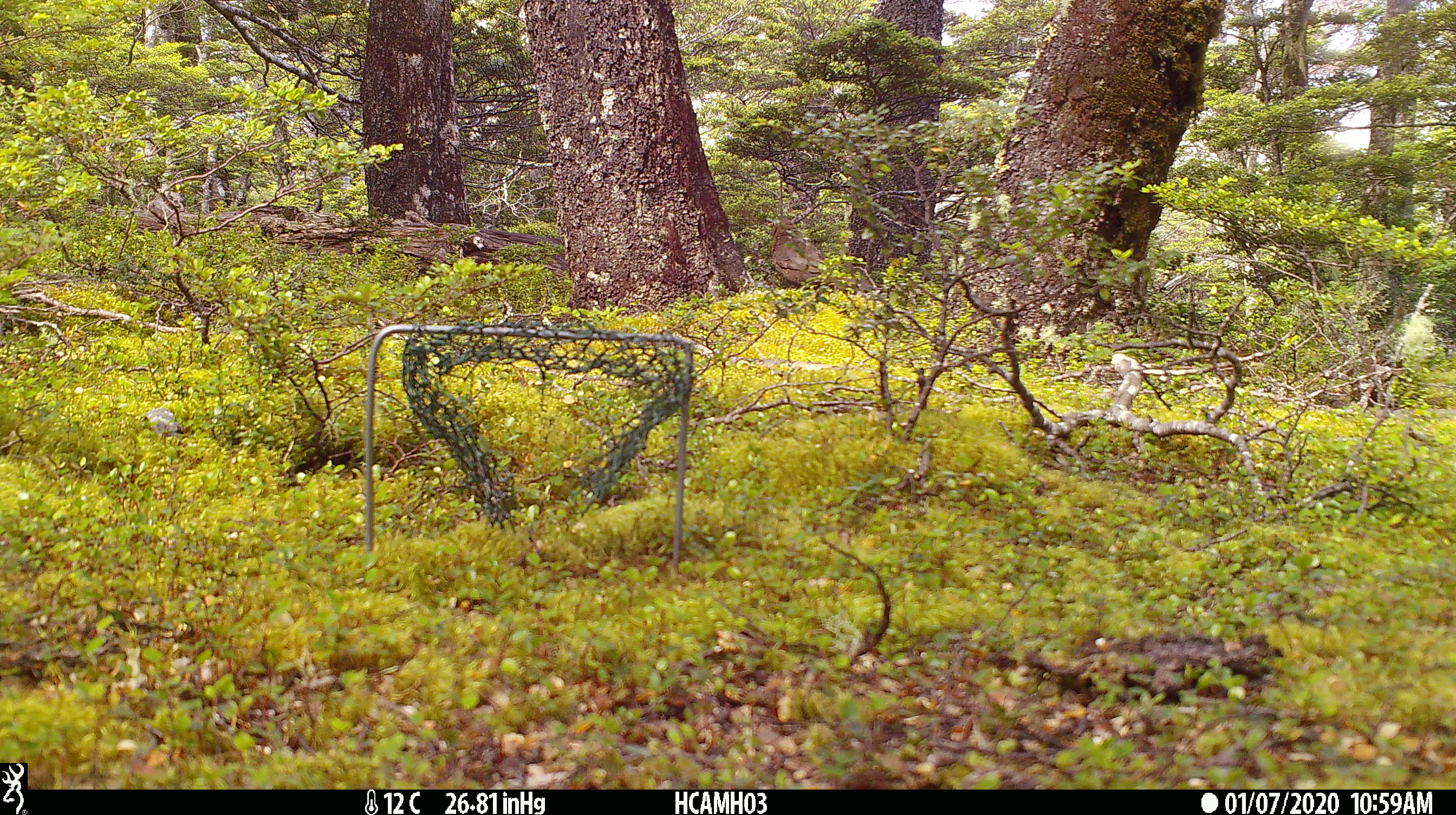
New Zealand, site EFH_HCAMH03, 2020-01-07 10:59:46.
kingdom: Animalia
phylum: Chordata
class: Aves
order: Passeriformes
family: Turdidae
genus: Turdus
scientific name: Turdus merula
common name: eurasian blackbird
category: blackbird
Blackbird (eurasian blackbird) (Turdus merula).